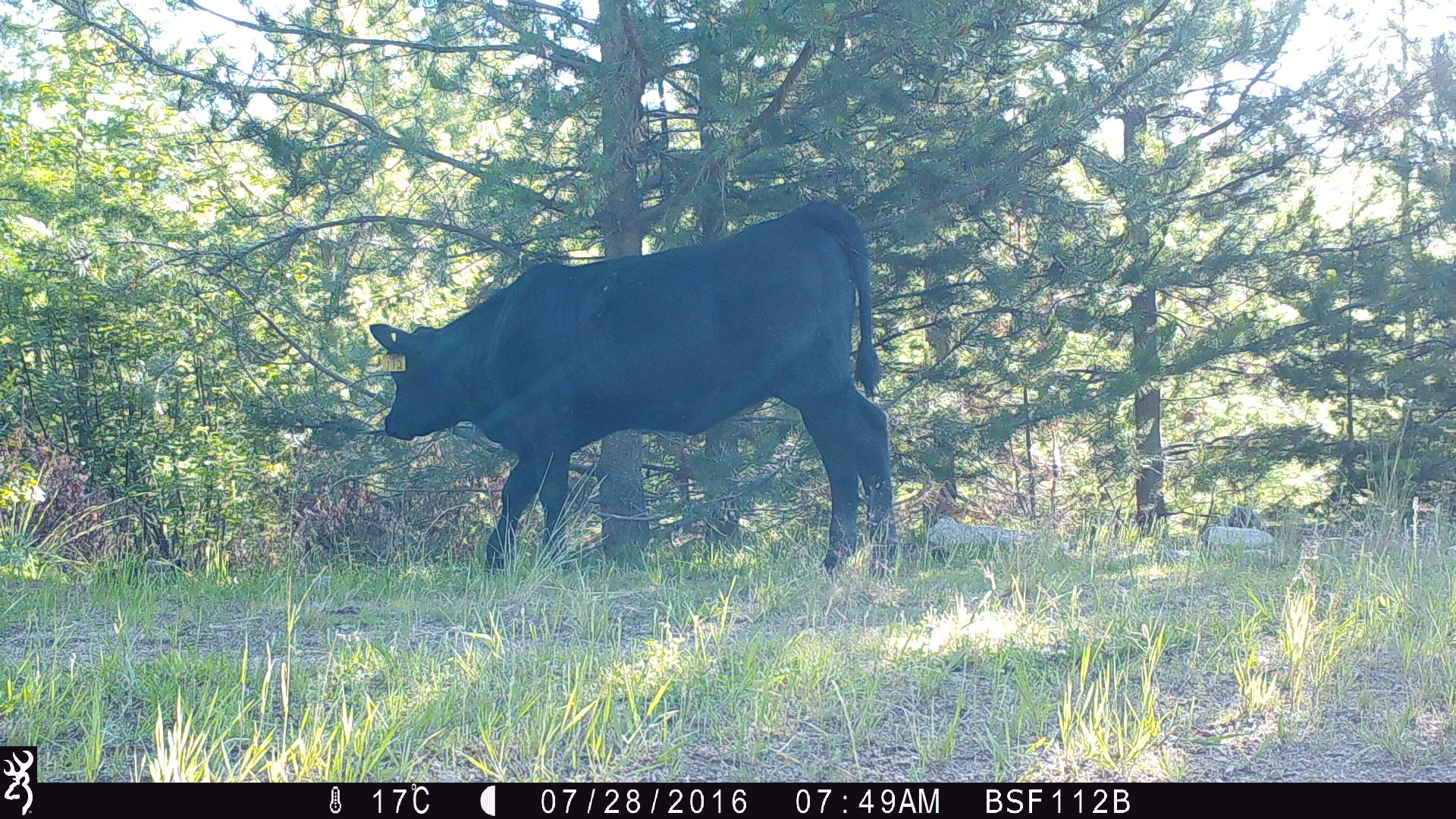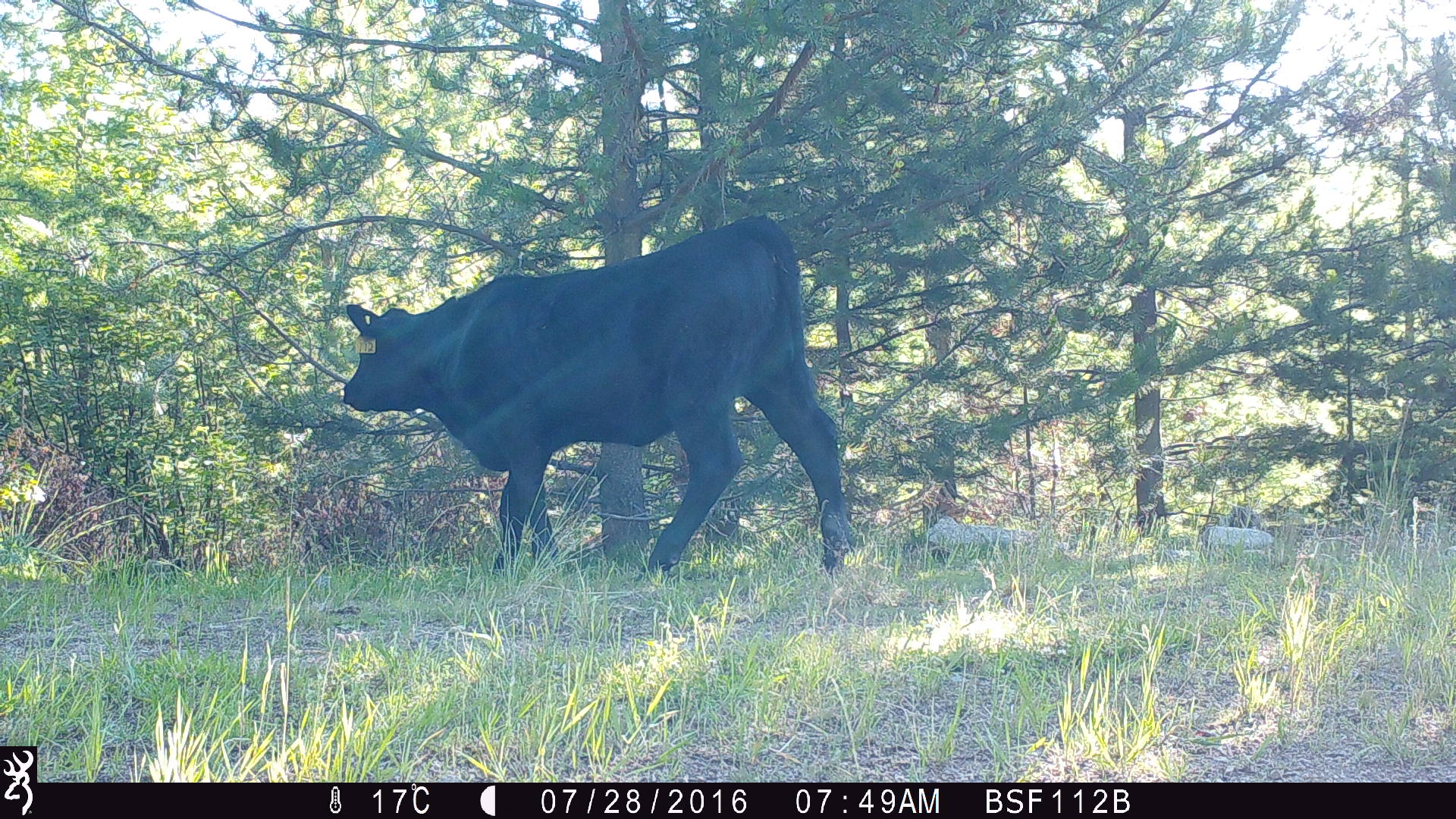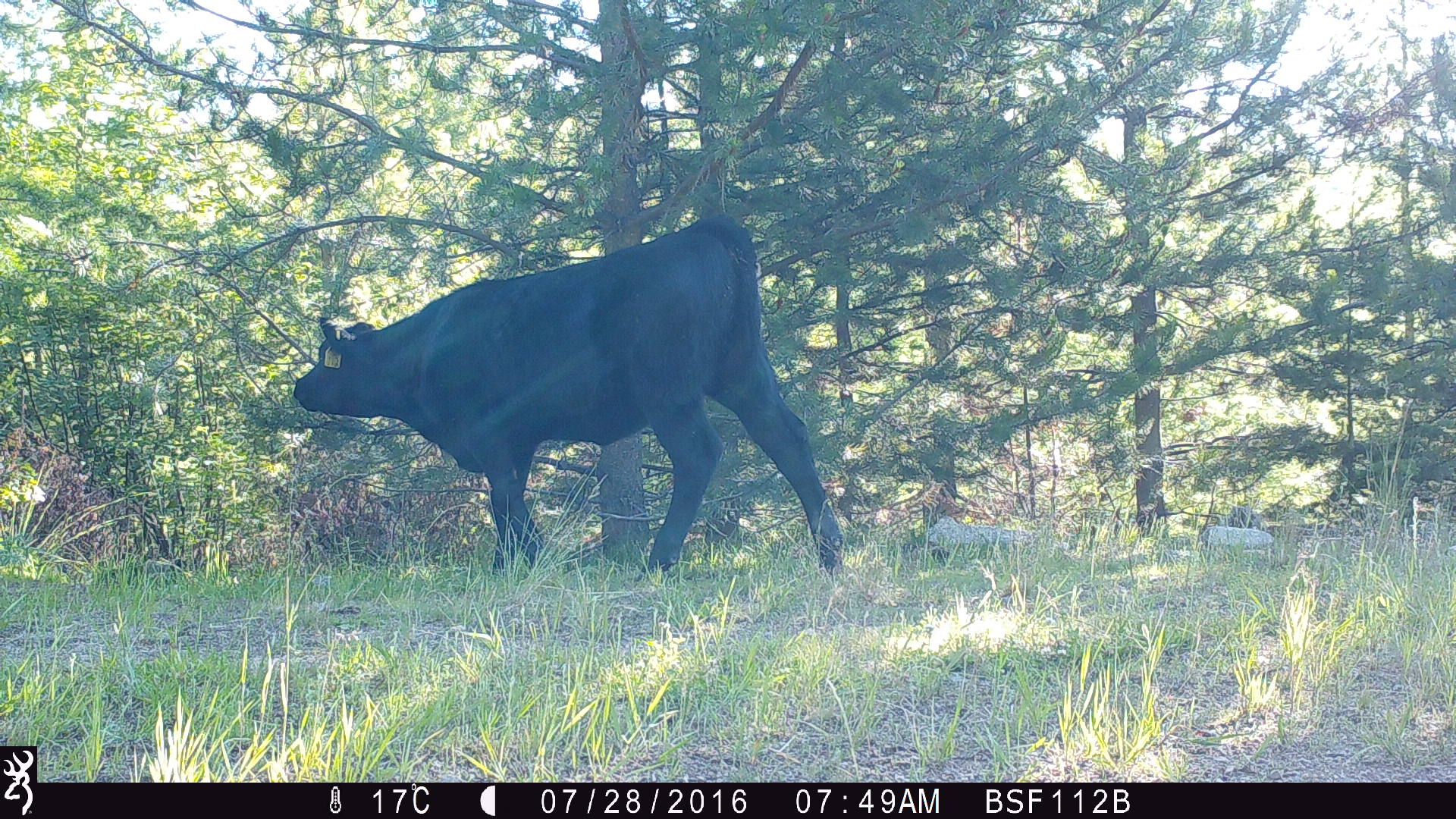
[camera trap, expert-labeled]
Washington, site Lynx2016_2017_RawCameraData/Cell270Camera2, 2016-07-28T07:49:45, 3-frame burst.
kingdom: Animalia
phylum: Chordata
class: Mammalia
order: Artiodactyla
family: Bovidae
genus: Bos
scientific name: Bos taurus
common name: domestic cattle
Domestic cattle (Bos taurus). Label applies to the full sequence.